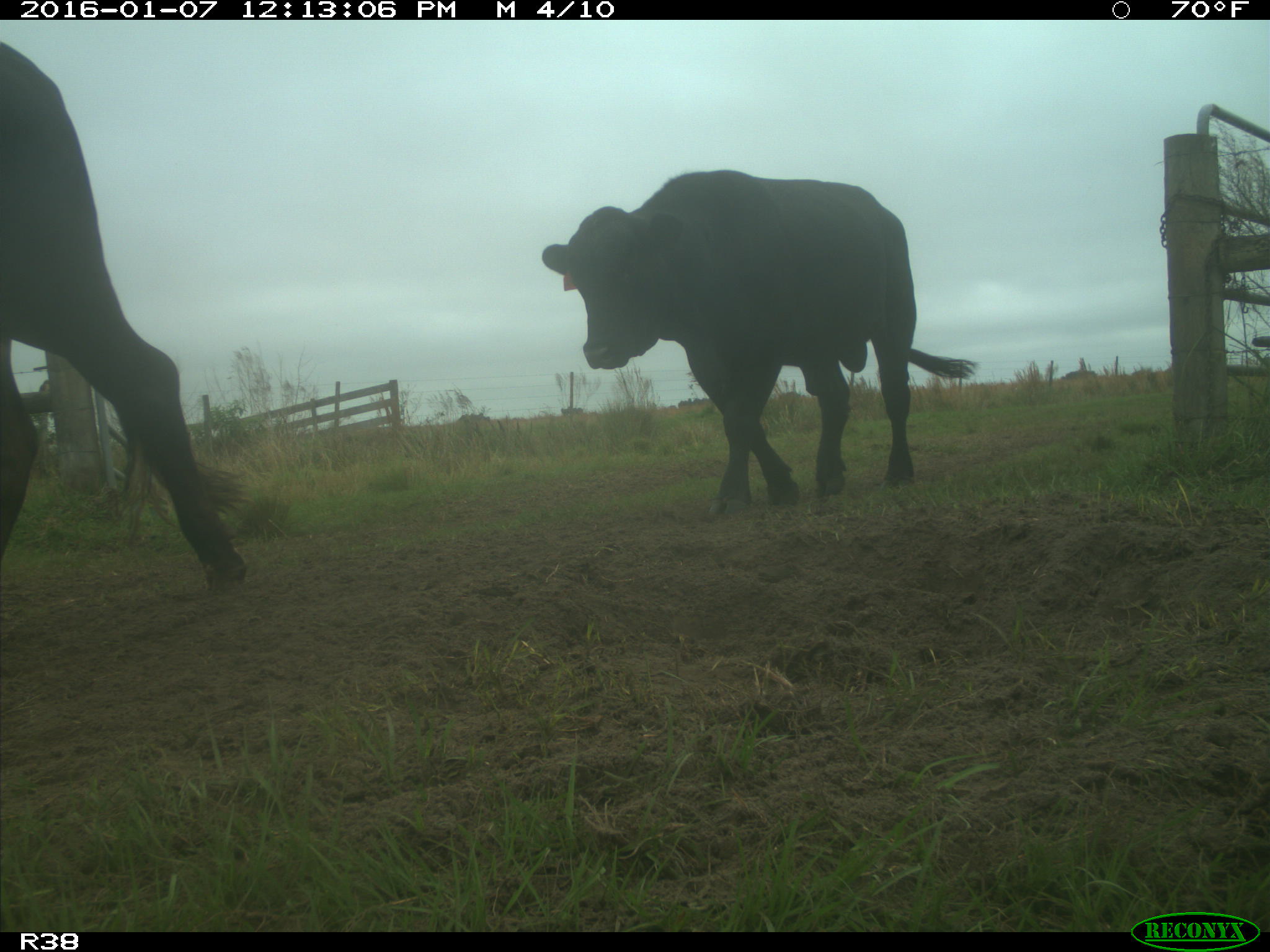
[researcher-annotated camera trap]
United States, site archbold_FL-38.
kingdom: Animalia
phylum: Chordata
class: Mammalia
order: Artiodactyla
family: Bovidae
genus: Bos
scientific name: Bos taurus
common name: domestic cow